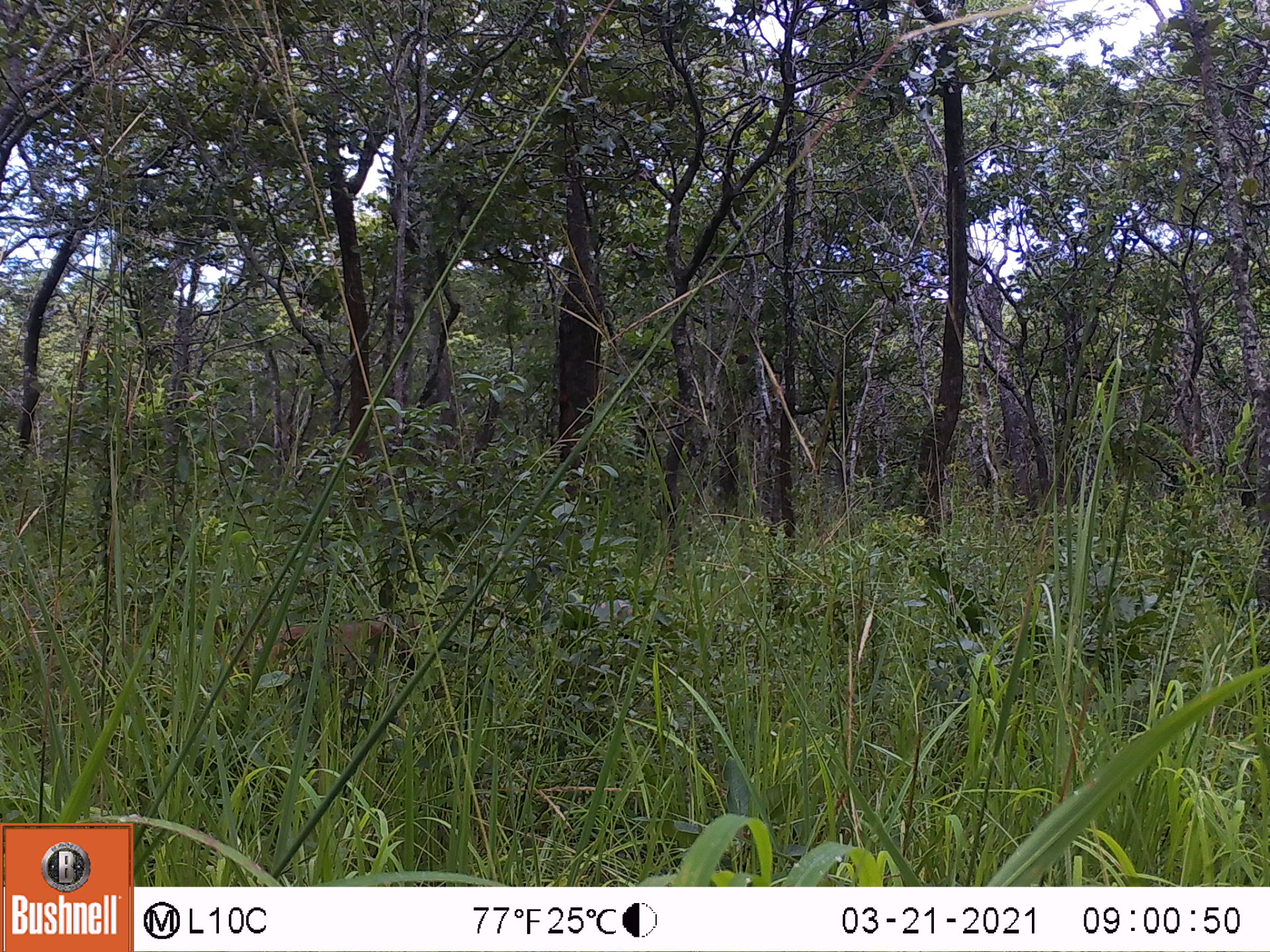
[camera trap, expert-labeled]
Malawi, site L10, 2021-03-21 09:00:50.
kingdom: Animalia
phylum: Chordata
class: Mammalia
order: Primates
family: Cercopithecidae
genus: Papio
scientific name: Papio cynocephalus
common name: yellow baboon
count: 1